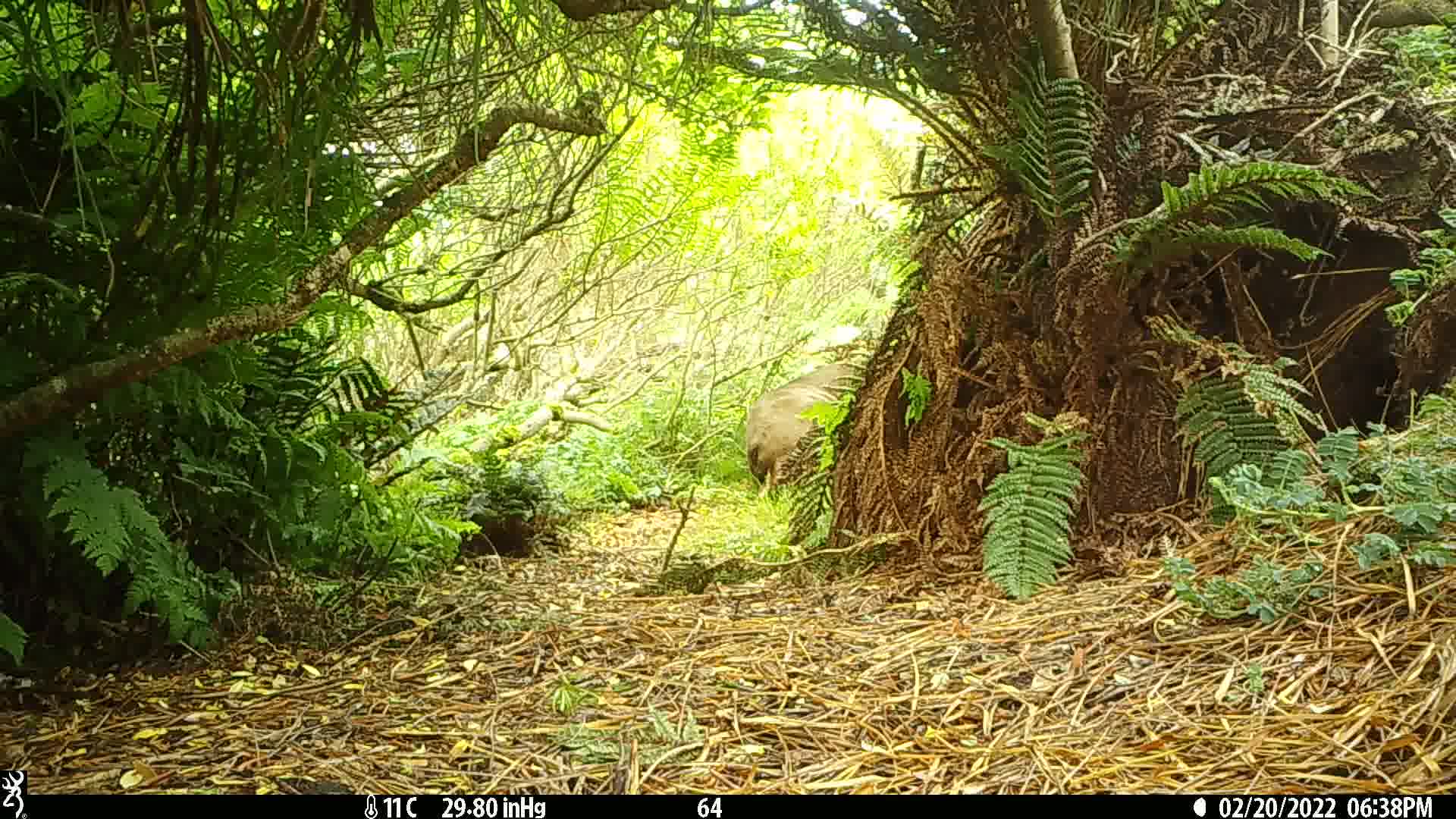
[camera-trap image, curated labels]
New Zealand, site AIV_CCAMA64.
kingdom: Animalia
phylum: Chordata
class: Mammalia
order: Carnivora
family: Otariidae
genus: Phocarctos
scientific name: Phocarctos hookeri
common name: new zealand sea lion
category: sealion